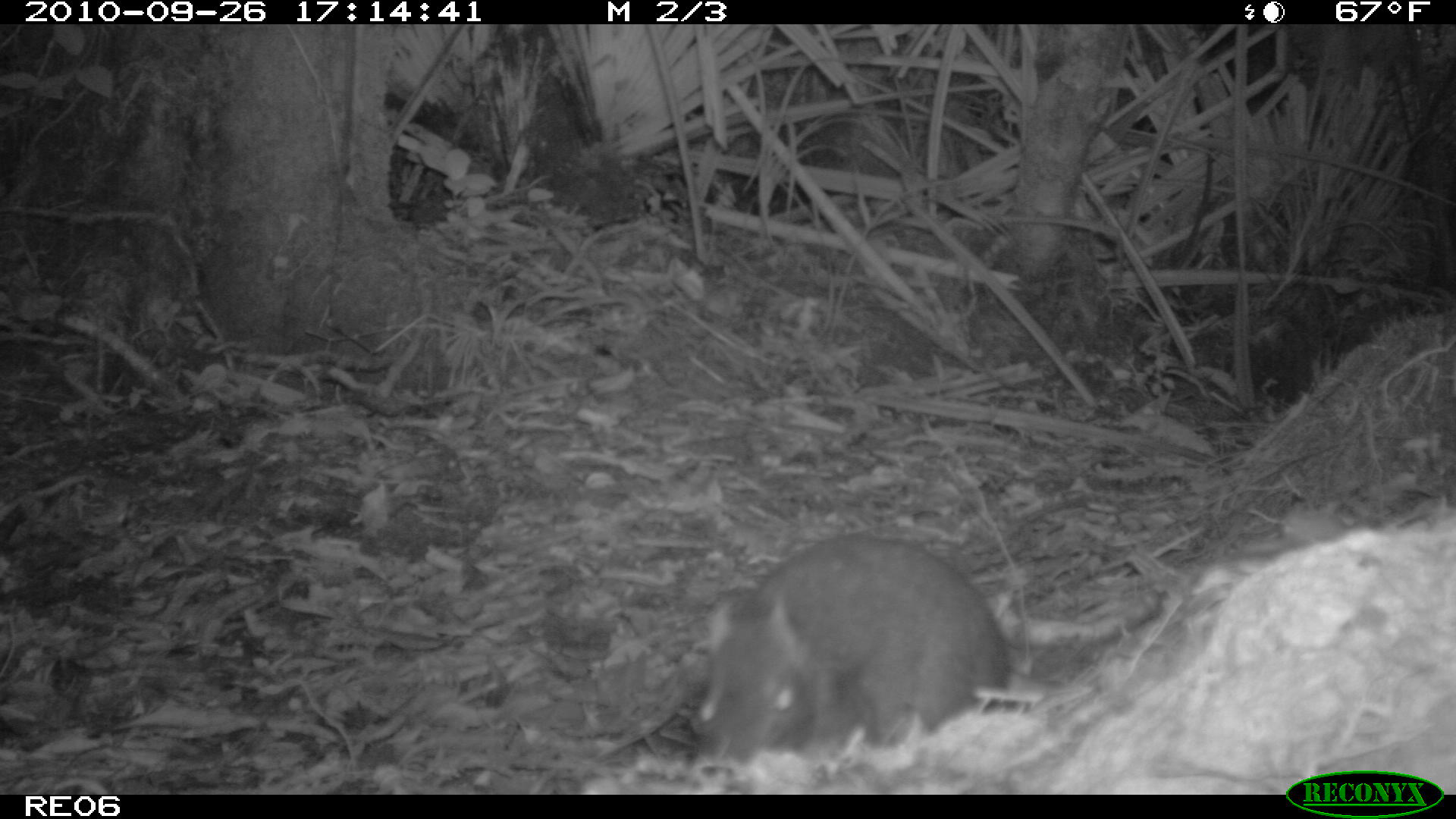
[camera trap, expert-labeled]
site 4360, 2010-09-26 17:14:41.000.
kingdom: Animalia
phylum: Chordata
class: Mammalia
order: Rodentia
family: Muridae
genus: Rattus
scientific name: Rattus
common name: rodent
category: unknown rat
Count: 1.